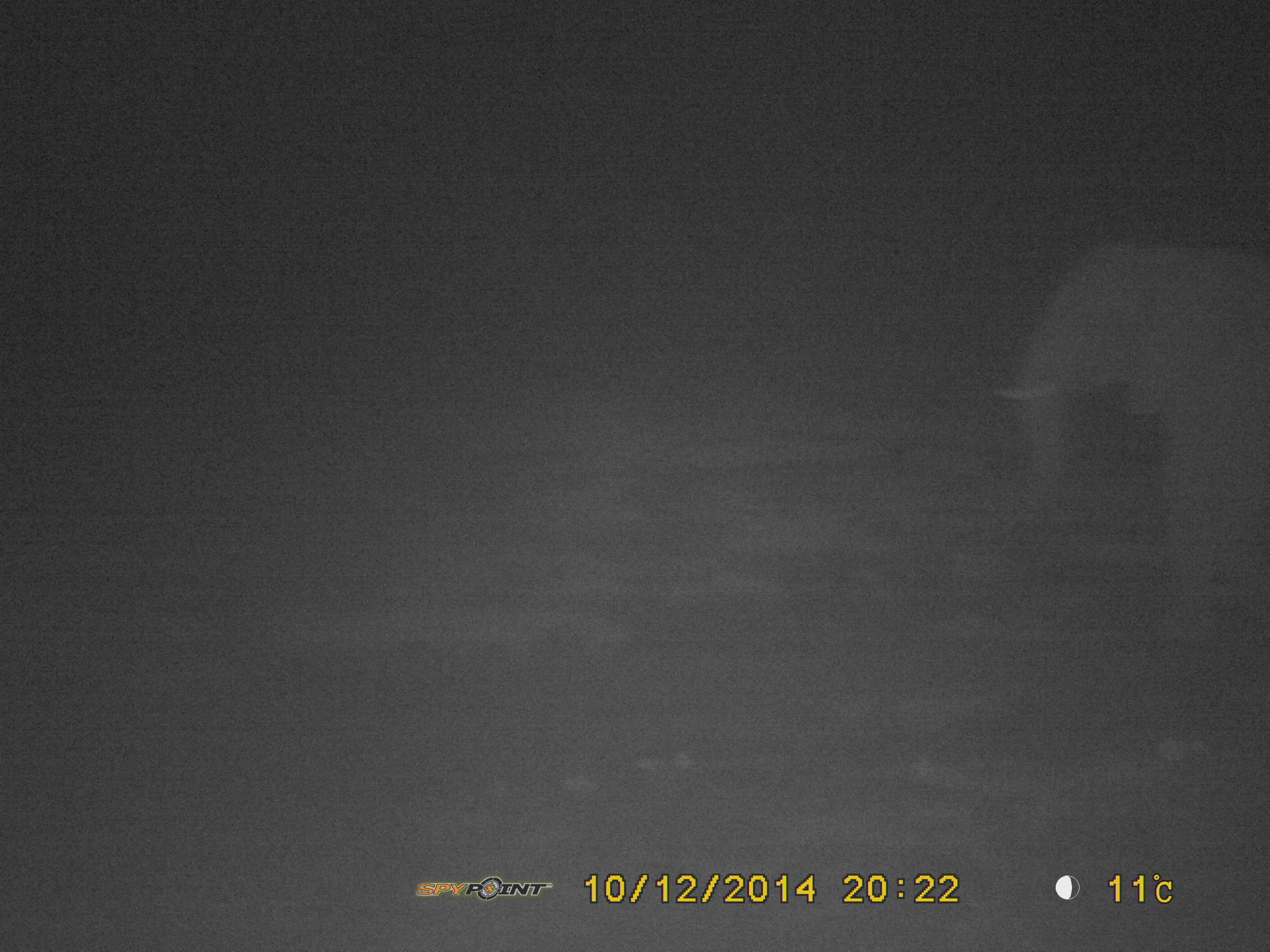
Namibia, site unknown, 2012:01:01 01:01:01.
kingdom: Animalia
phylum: Chordata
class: Mammalia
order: Proboscidea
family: Elephantidae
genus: Loxodonta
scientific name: Loxodonta africana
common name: african elephant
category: loxodanta africana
Loxodanta africana (african elephant) (Loxodonta africana).